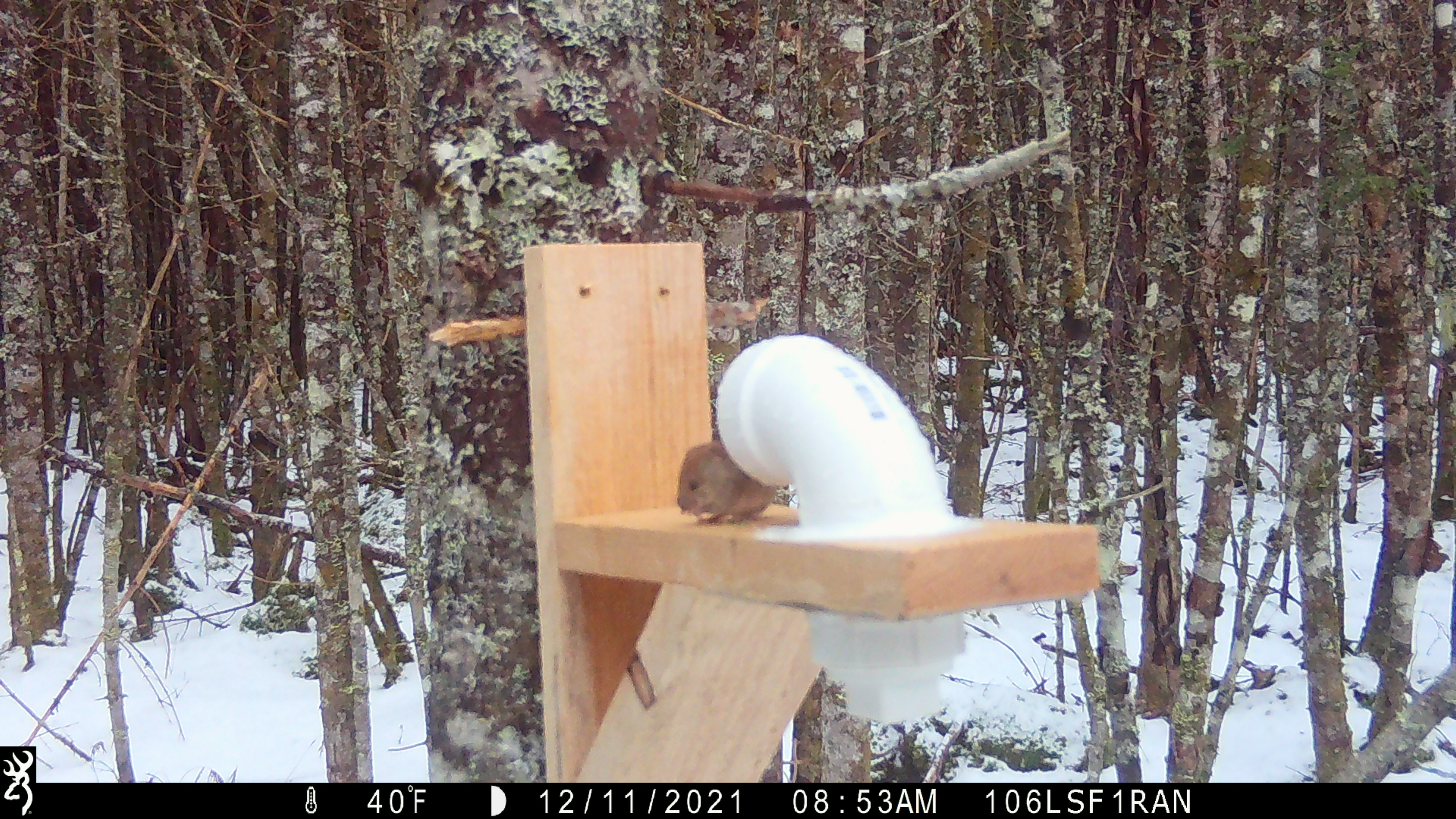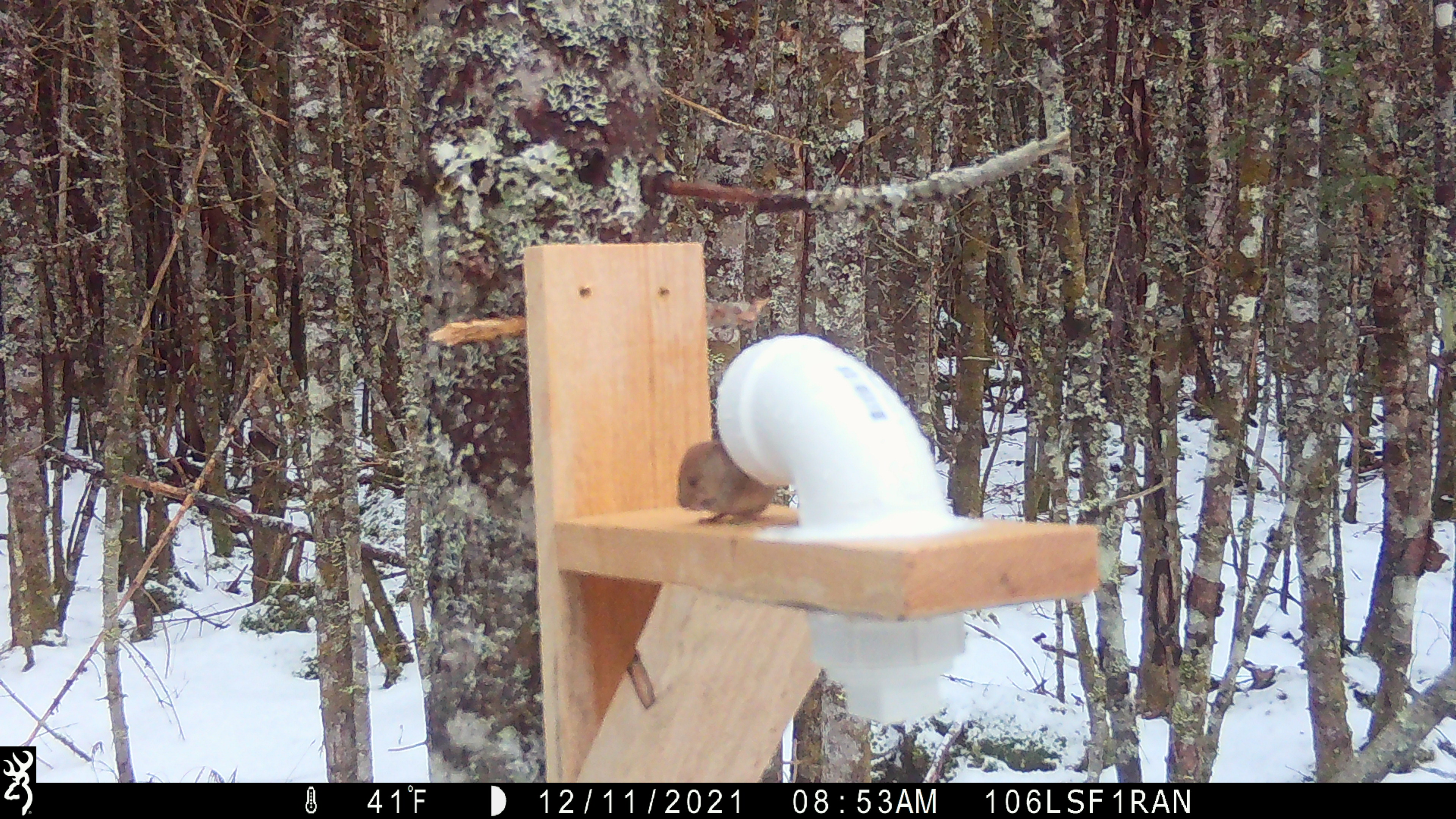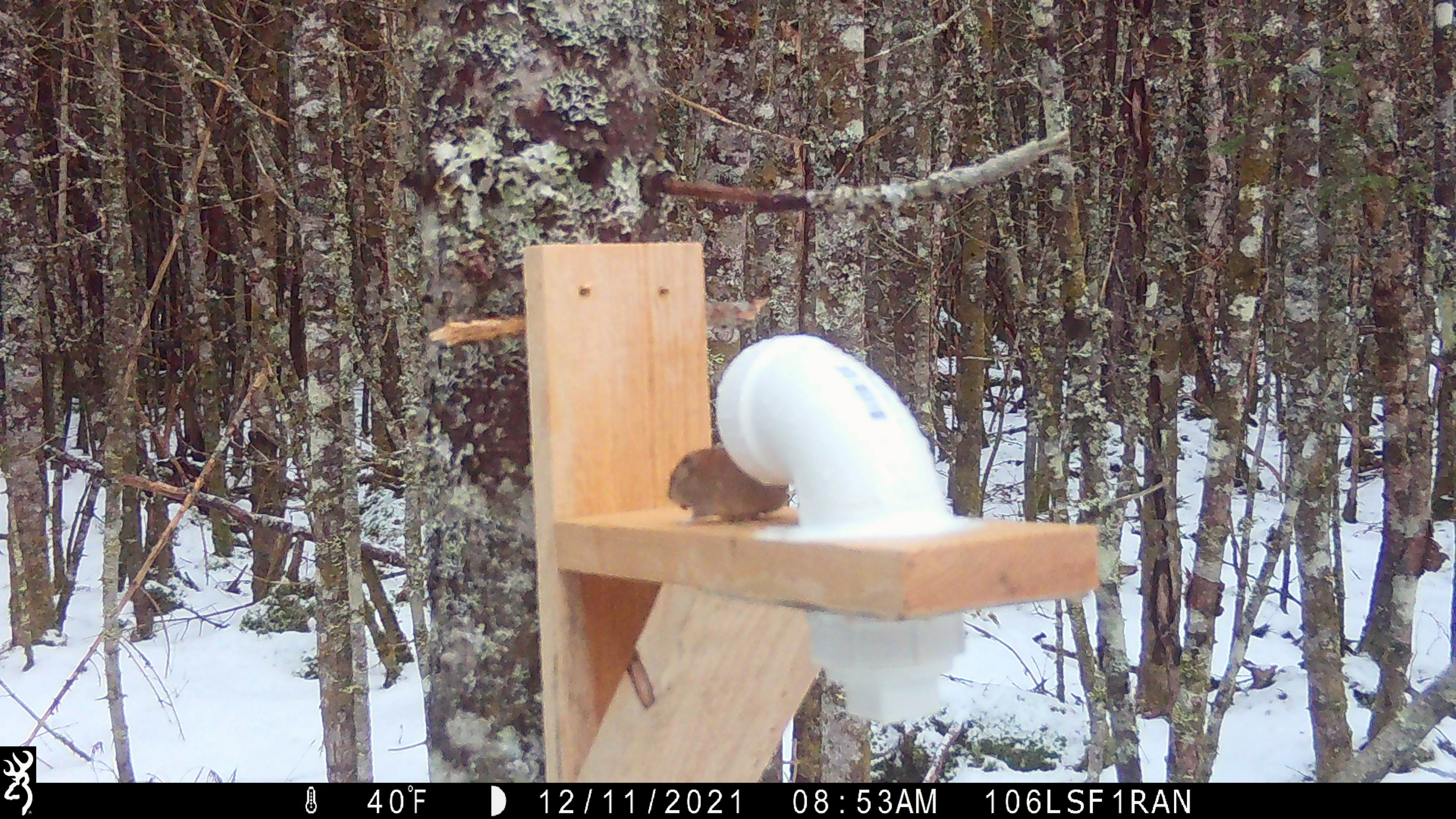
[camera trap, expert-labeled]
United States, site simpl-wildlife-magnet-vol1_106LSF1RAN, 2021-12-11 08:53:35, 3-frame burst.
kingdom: Animalia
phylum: Chordata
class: Mammalia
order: Rodentia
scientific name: Rodentia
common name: mouse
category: mouse sp.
Mouse sp. (mouse) (Rodentia).